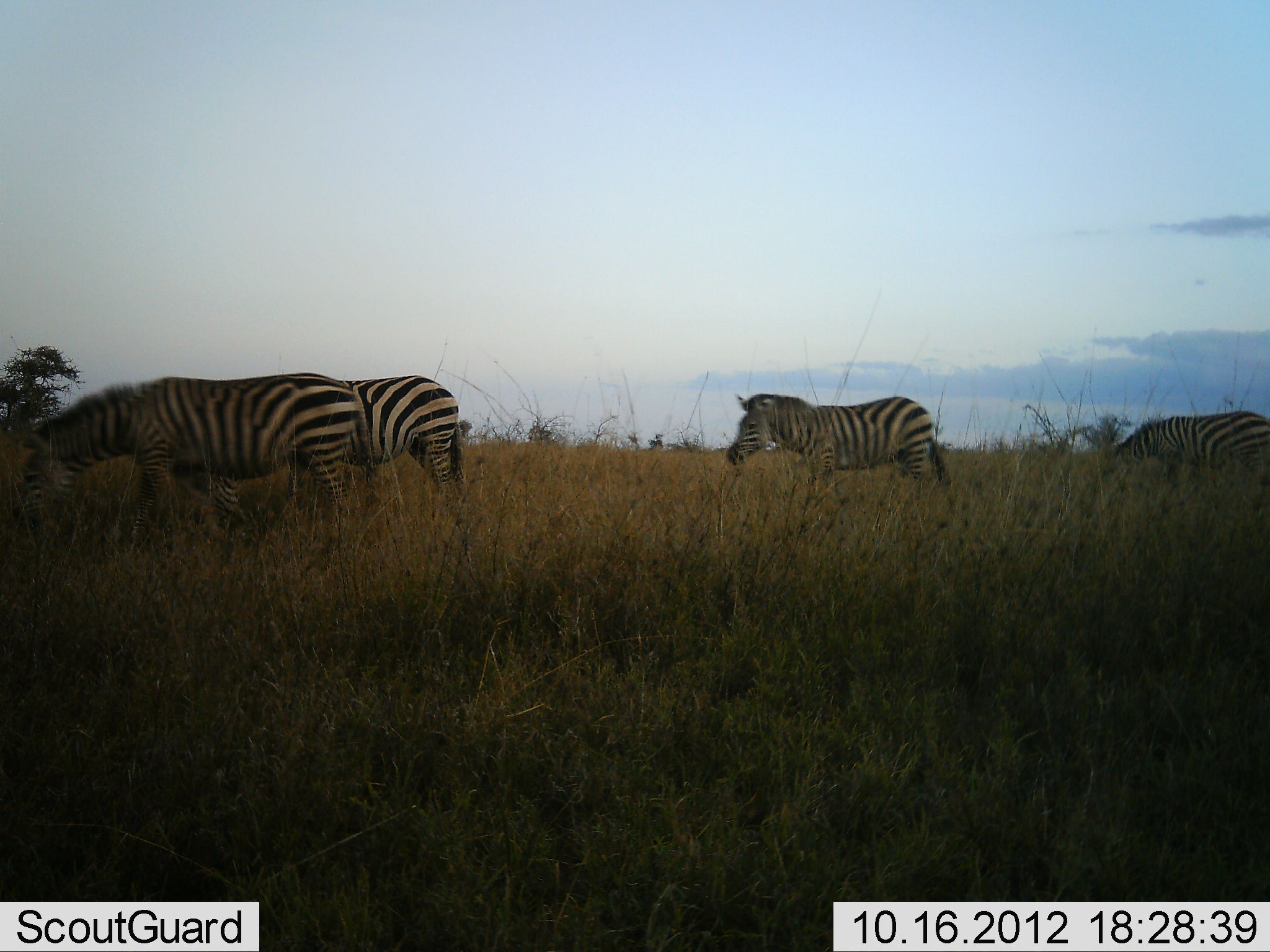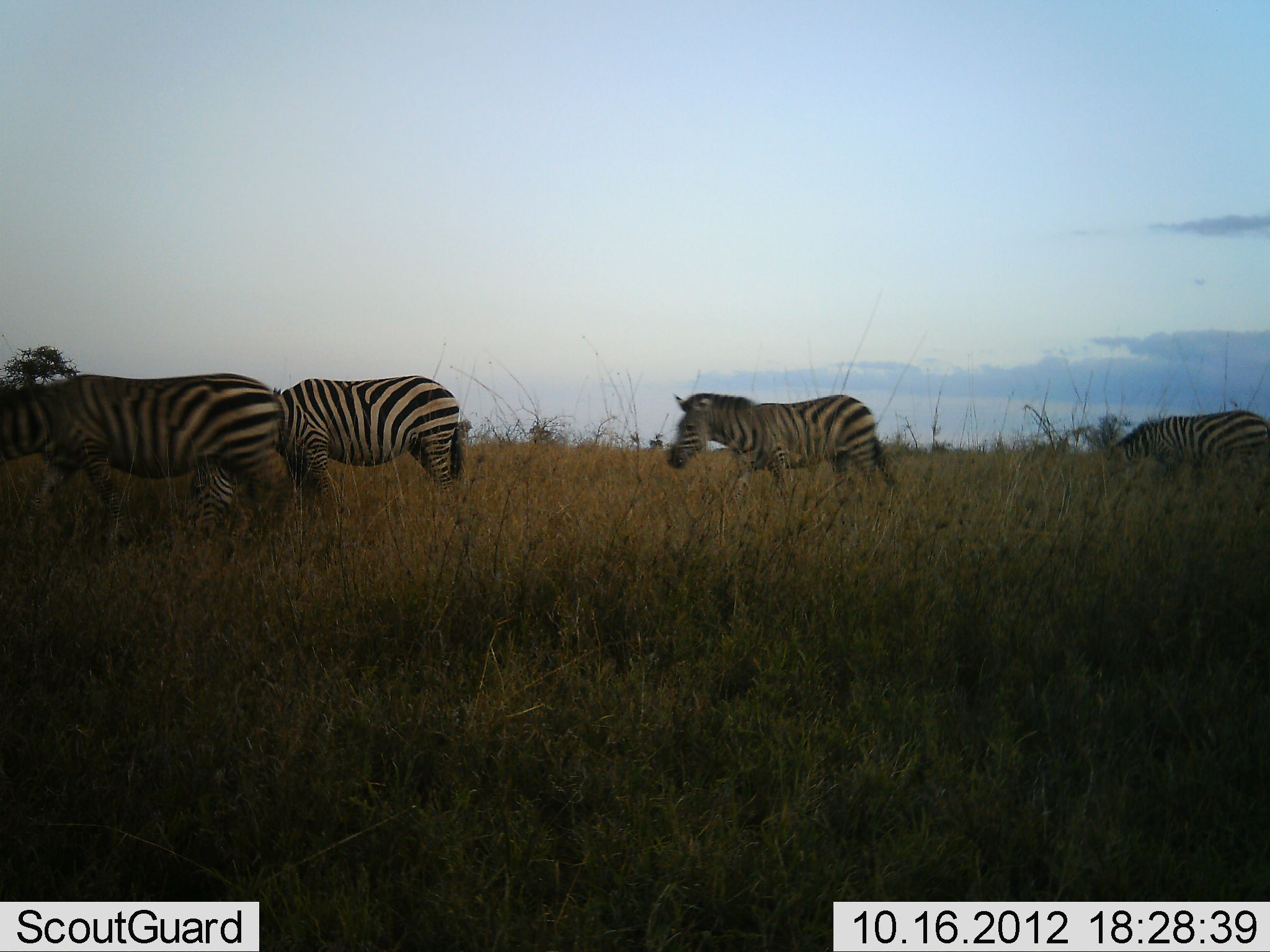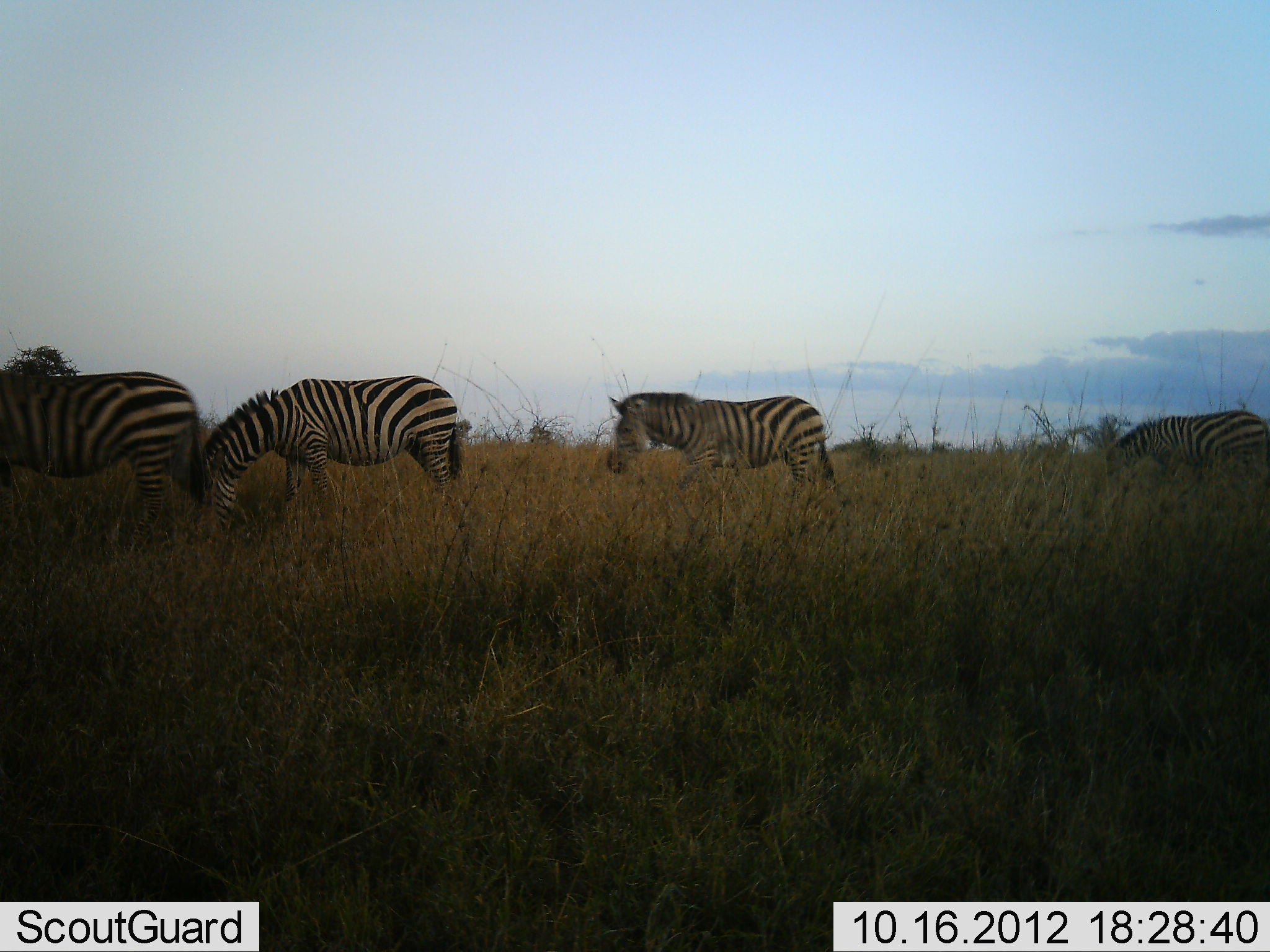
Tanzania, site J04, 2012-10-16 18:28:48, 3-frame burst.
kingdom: Animalia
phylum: Chordata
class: Mammalia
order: Perissodactyla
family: Equidae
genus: Equus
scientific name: Equus quagga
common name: plains zebra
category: zebra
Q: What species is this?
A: Zebra (plains zebra) (Equus quagga).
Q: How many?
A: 4.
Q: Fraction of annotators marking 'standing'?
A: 10%.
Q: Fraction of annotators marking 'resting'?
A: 0%.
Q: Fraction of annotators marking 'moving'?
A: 90%.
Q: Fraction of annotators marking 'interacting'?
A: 0%.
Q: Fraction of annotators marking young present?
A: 0%.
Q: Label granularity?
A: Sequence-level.